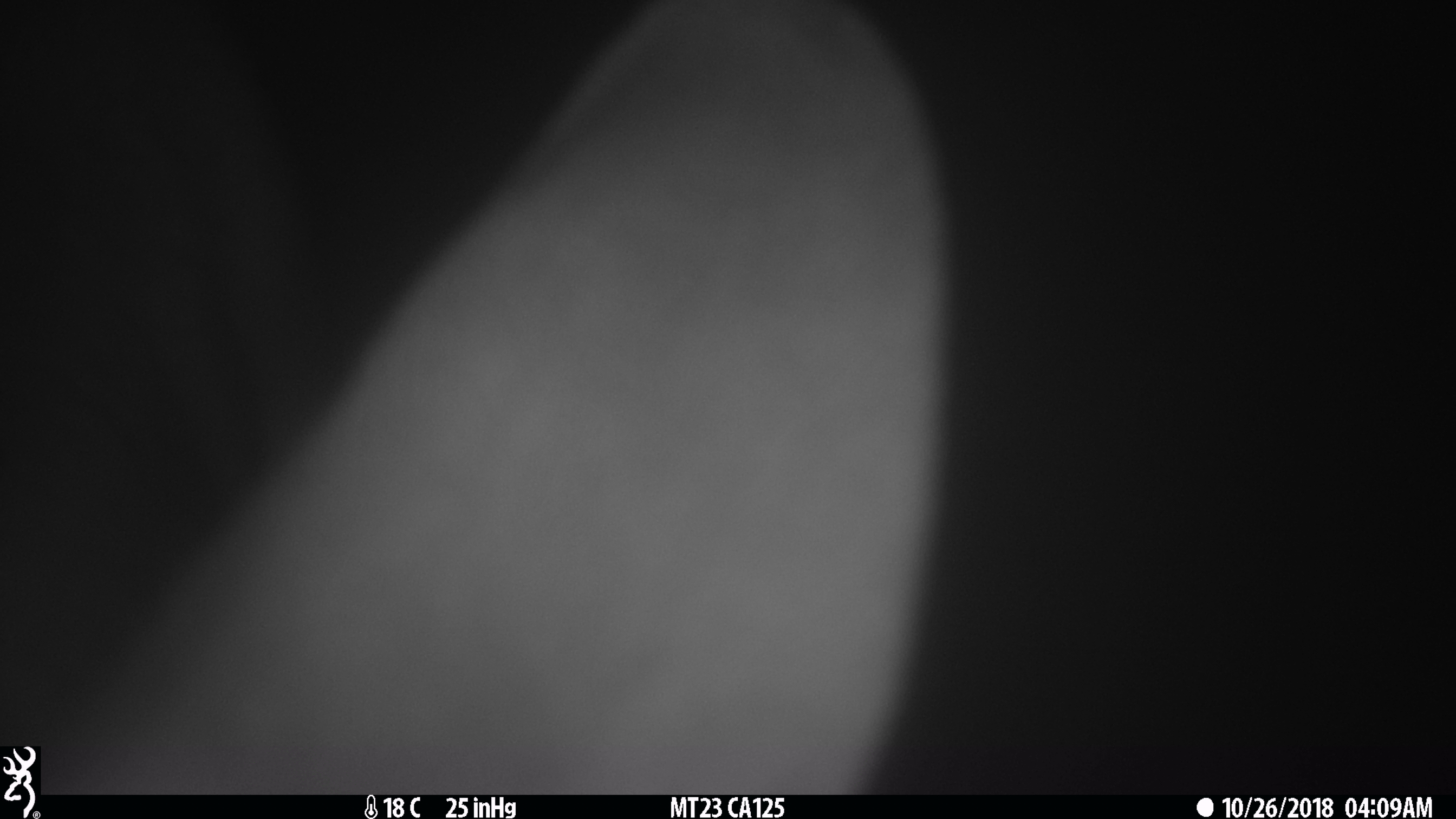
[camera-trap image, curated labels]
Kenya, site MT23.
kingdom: Animalia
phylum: Chordata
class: Mammalia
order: Artiodactyla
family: Bovidae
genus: Tragelaphus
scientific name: Tragelaphus scriptus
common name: bushbuck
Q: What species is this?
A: Bushbuck (Tragelaphus scriptus).